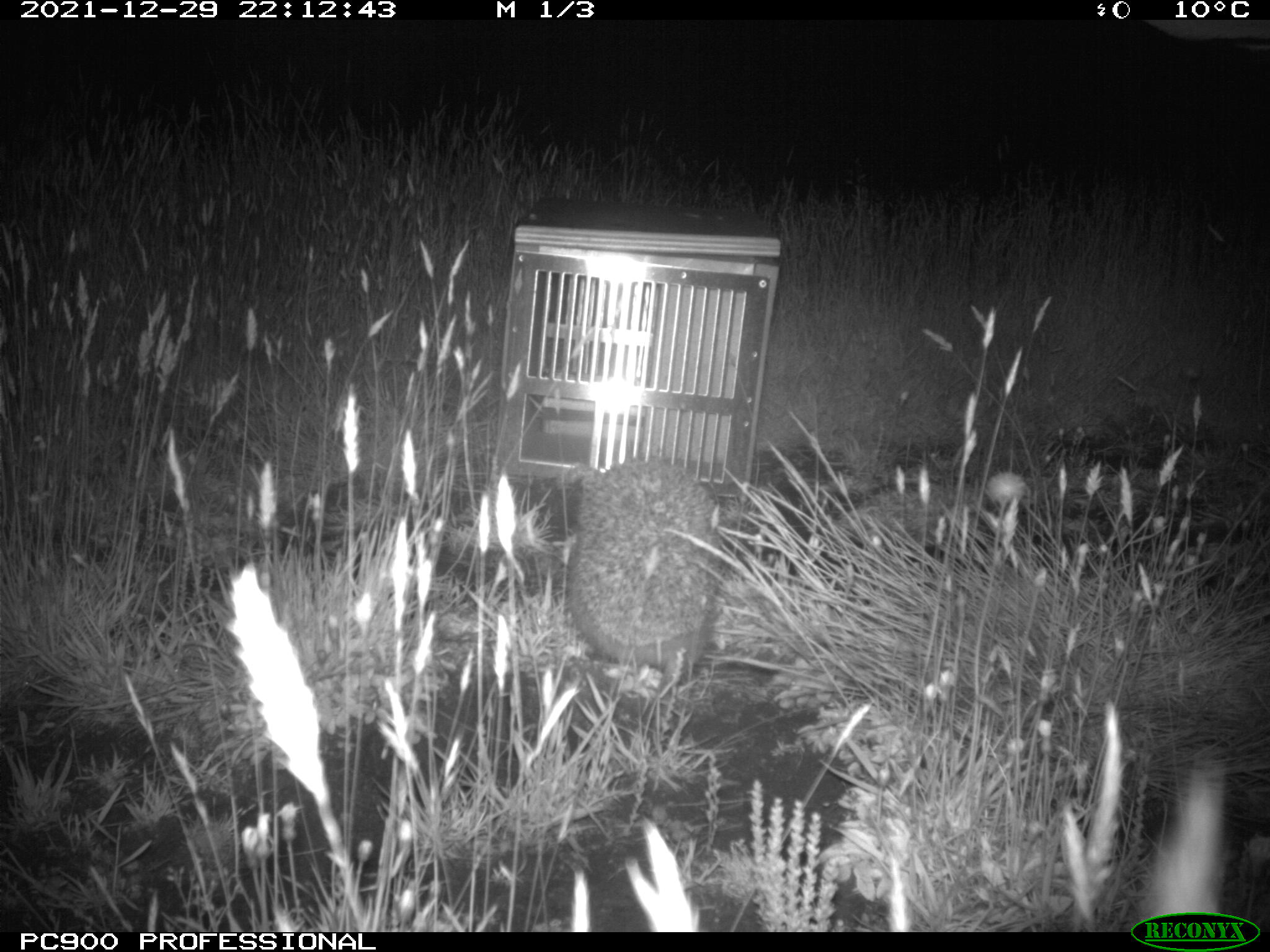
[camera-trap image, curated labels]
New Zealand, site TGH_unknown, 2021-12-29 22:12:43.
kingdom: Animalia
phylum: Chordata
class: Mammalia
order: Eulipotyphla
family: Erinaceidae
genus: Erinaceus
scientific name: Erinaceus europaeus europaeus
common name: european hedgehog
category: hedgehog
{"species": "hedgehog (european hedgehog) (Erinaceus europaeus europaeus)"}